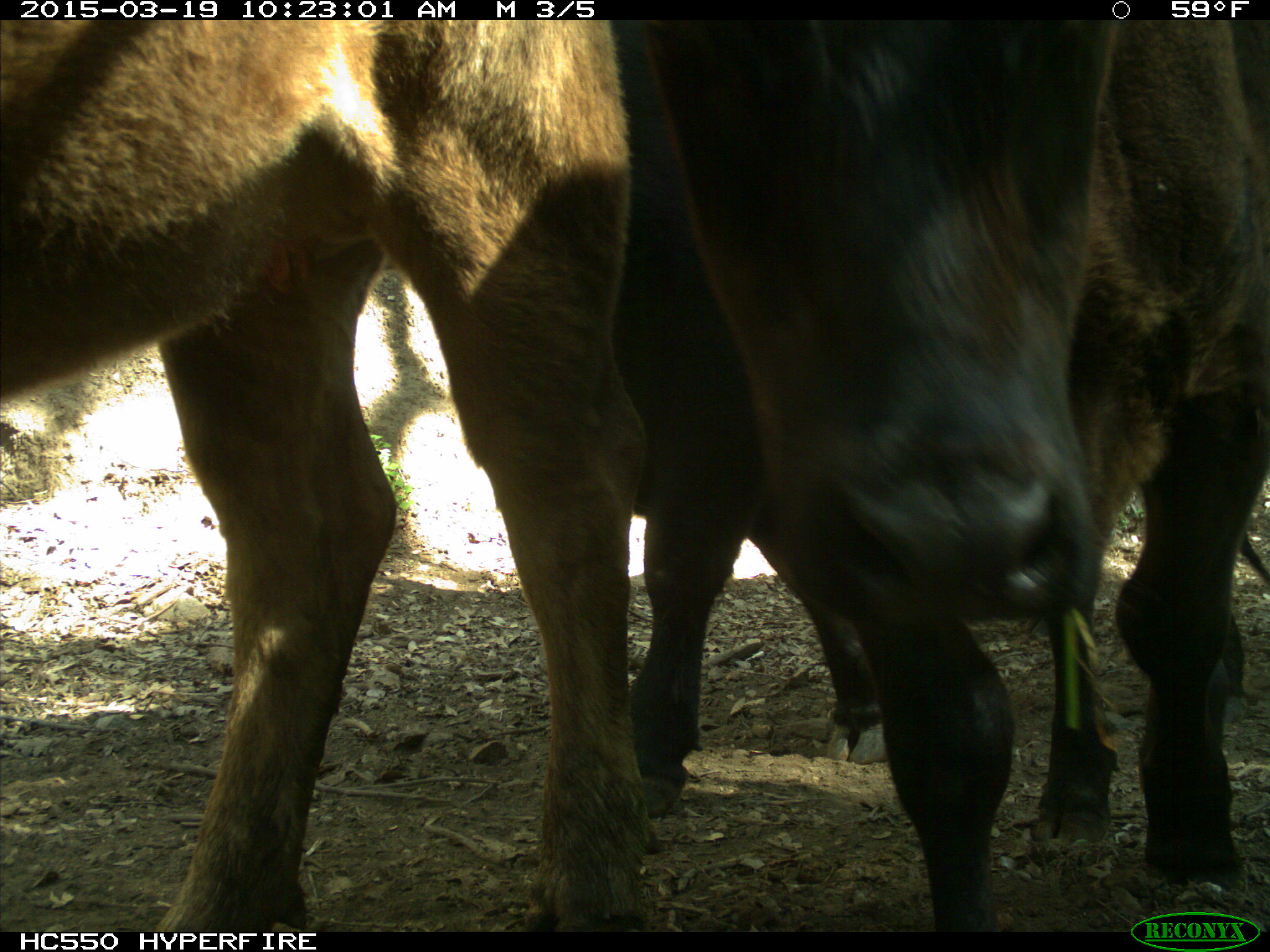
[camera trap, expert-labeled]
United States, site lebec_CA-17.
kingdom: Animalia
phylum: Chordata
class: Mammalia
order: Artiodactyla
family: Bovidae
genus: Bos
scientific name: Bos taurus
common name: domestic cow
Bos taurus (domestic cow).